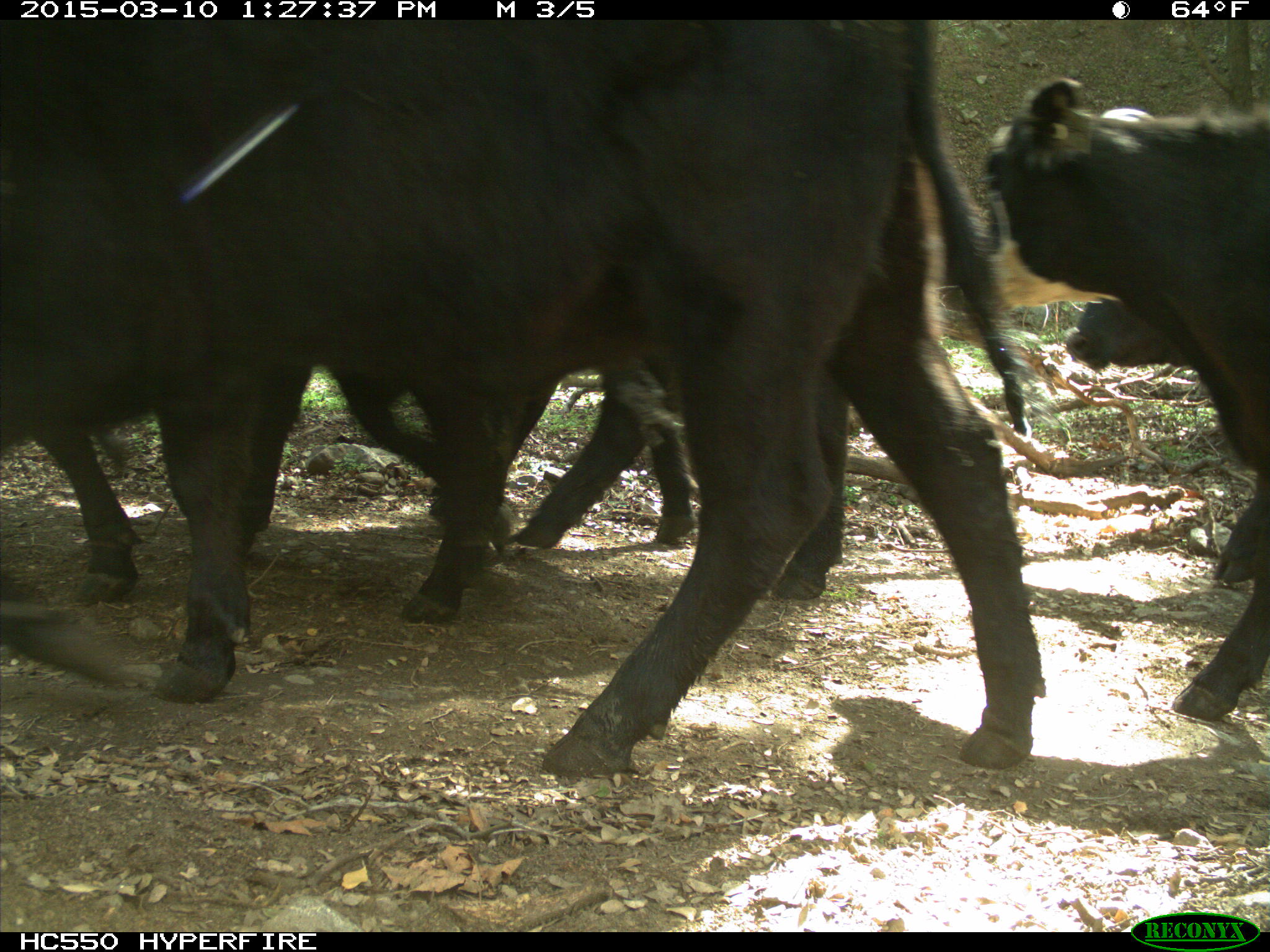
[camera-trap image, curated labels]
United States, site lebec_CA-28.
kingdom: Animalia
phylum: Chordata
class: Mammalia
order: Artiodactyla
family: Bovidae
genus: Bos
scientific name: Bos taurus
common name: domestic cow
Bos taurus (domestic cow).